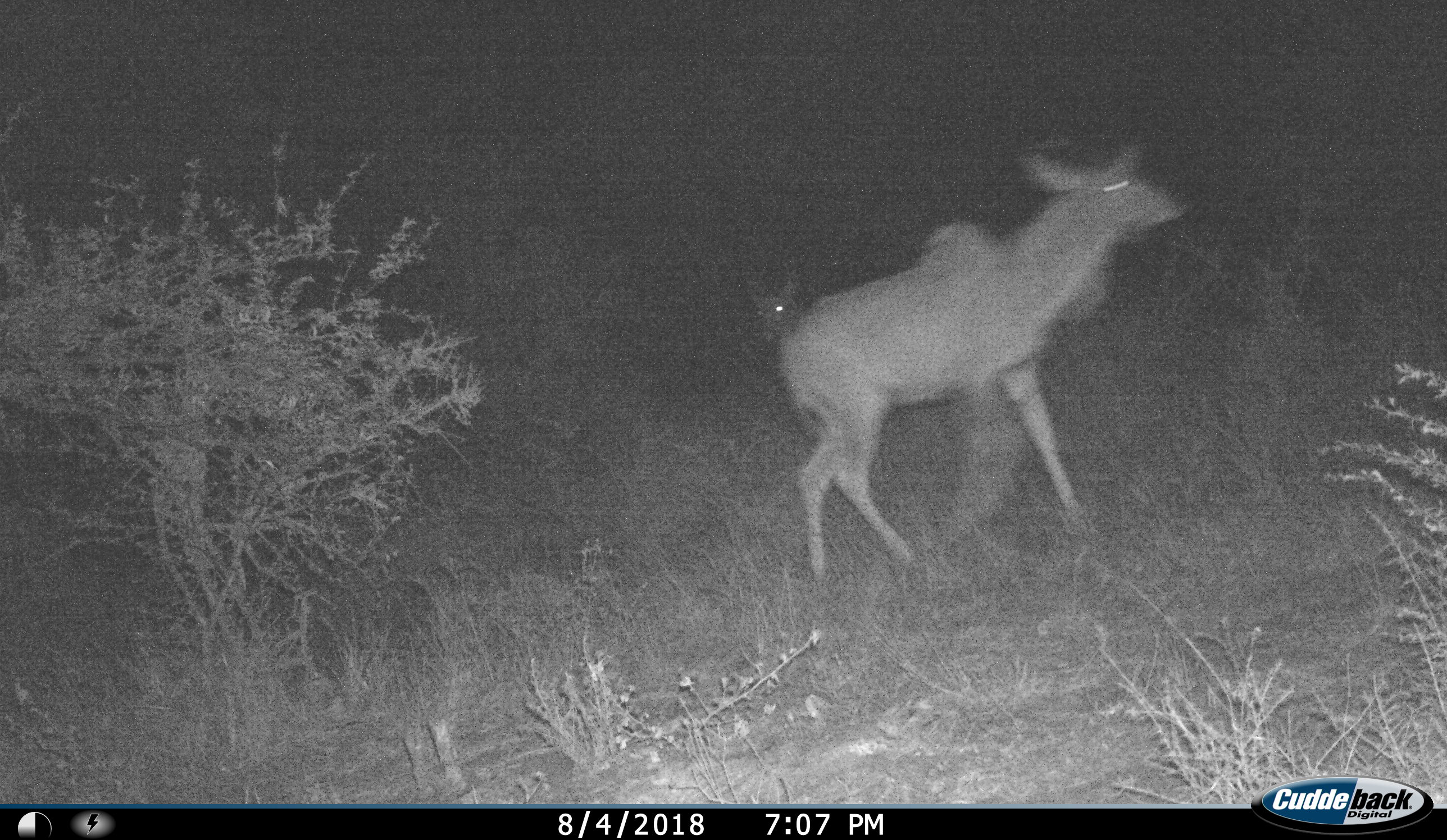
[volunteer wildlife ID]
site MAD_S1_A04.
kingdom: Animalia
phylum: Chordata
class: Mammalia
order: Artiodactyla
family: Bovidae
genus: Tragelaphus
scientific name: Tragelaphus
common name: kudu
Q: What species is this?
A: Kudu (Tragelaphus).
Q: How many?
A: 2.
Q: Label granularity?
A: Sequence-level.